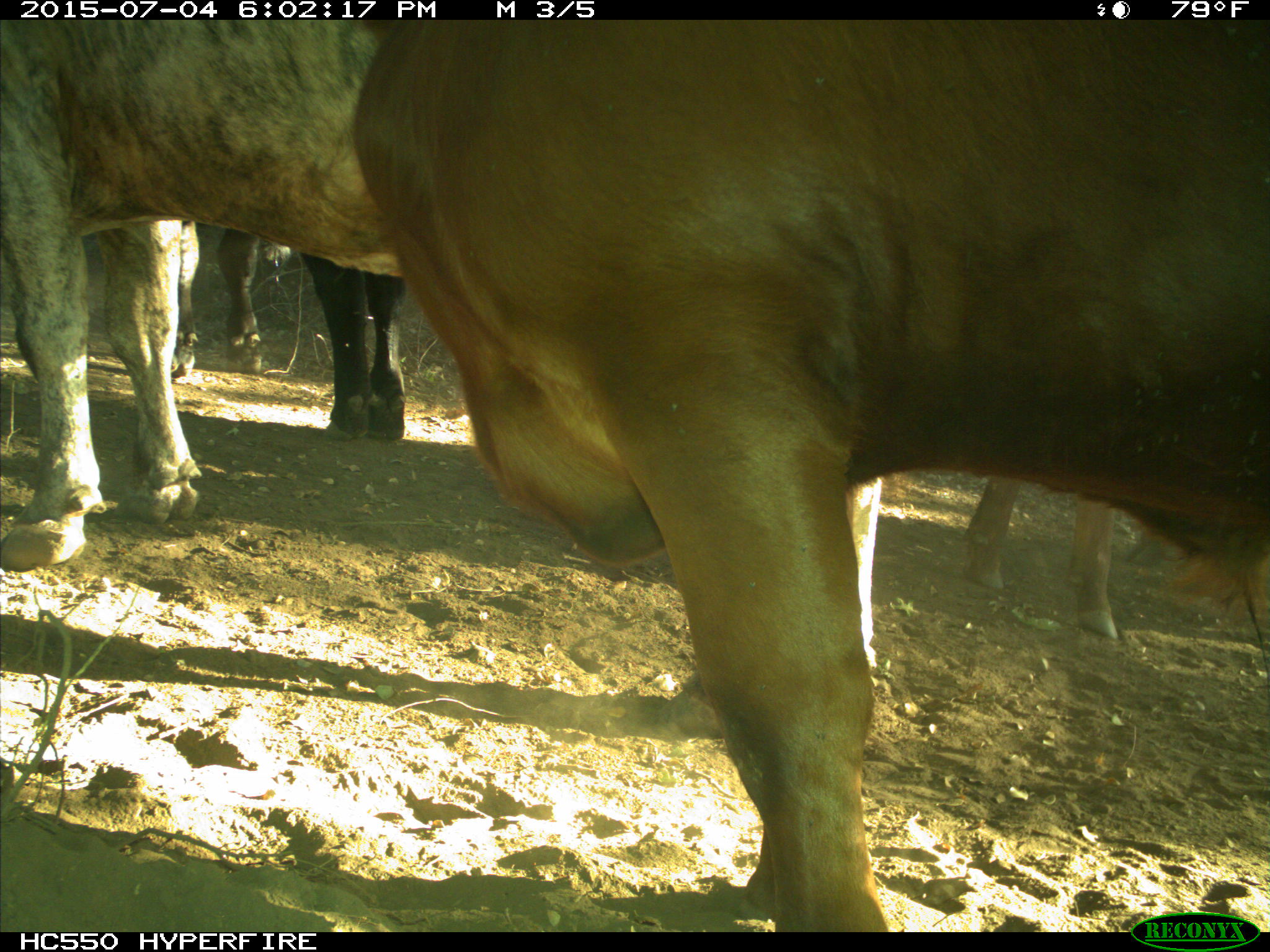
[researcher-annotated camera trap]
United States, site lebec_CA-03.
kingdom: Animalia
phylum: Chordata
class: Mammalia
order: Artiodactyla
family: Bovidae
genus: Bos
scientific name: Bos taurus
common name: domestic cow